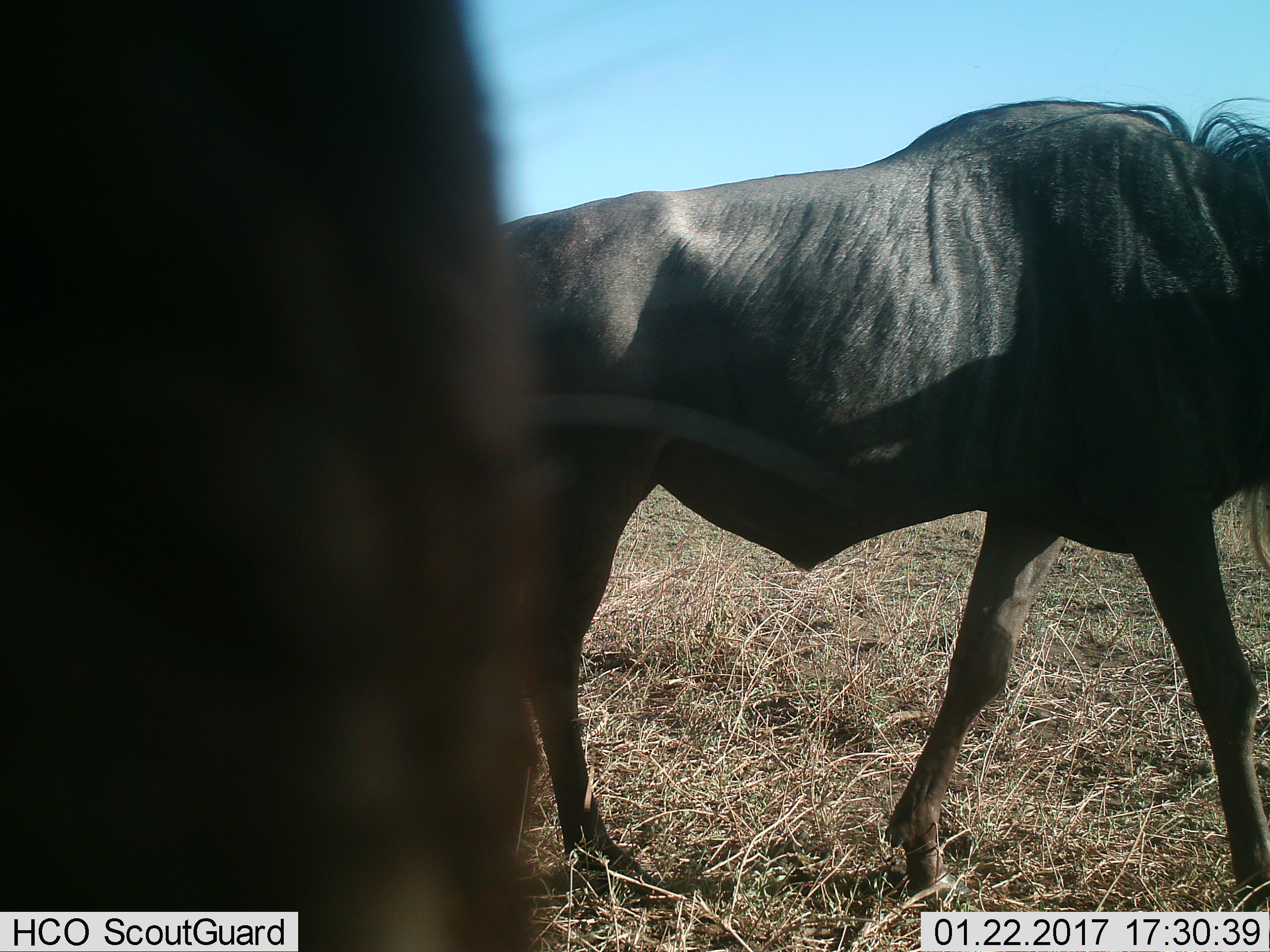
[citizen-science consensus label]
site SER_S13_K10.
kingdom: Animalia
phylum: Chordata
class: Mammalia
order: Artiodactyla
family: Bovidae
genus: Connochaetes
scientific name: Connochaetes taurinus taurinus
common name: blue wildebeest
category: wildebeestblue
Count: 2.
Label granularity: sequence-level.